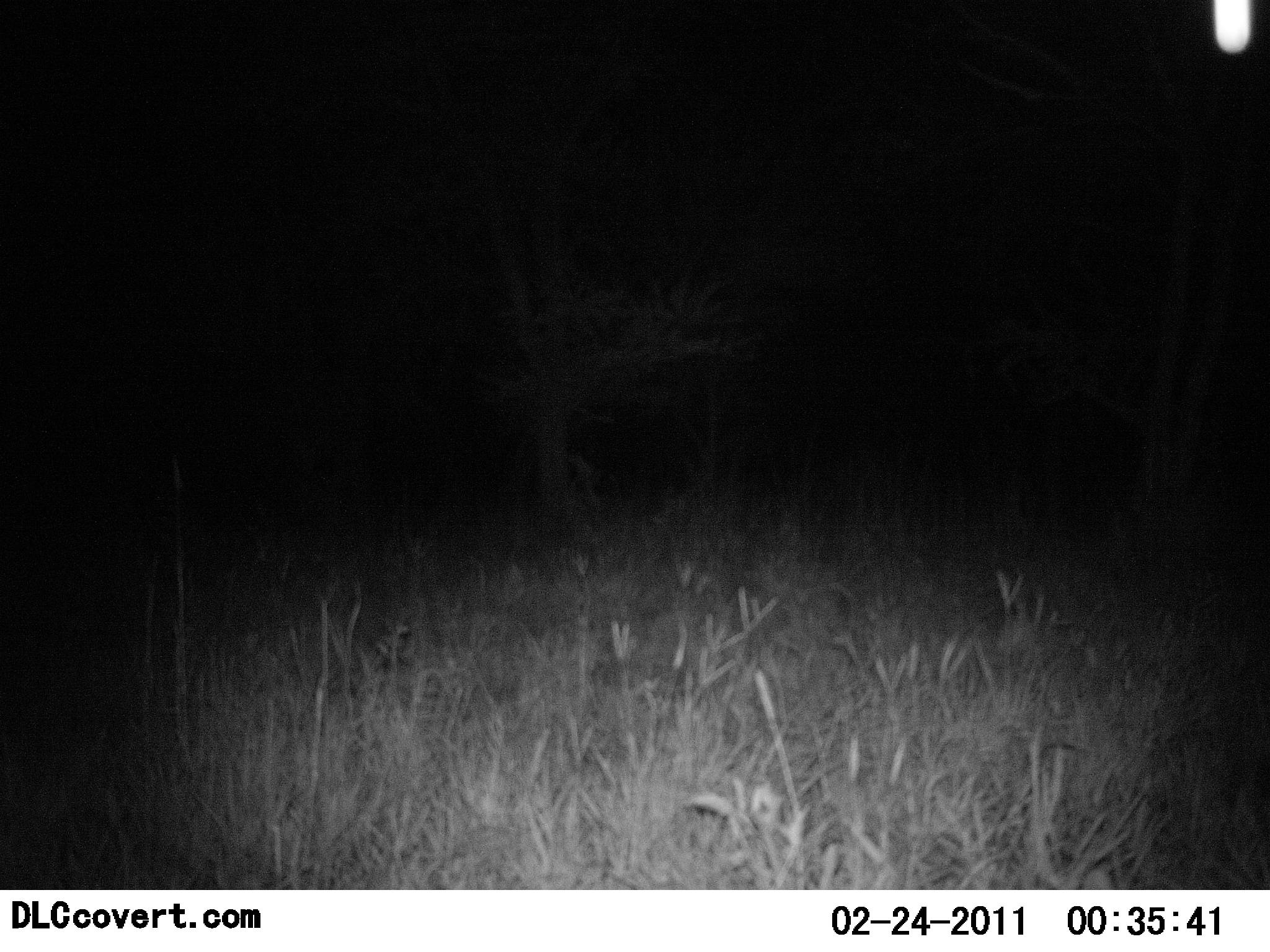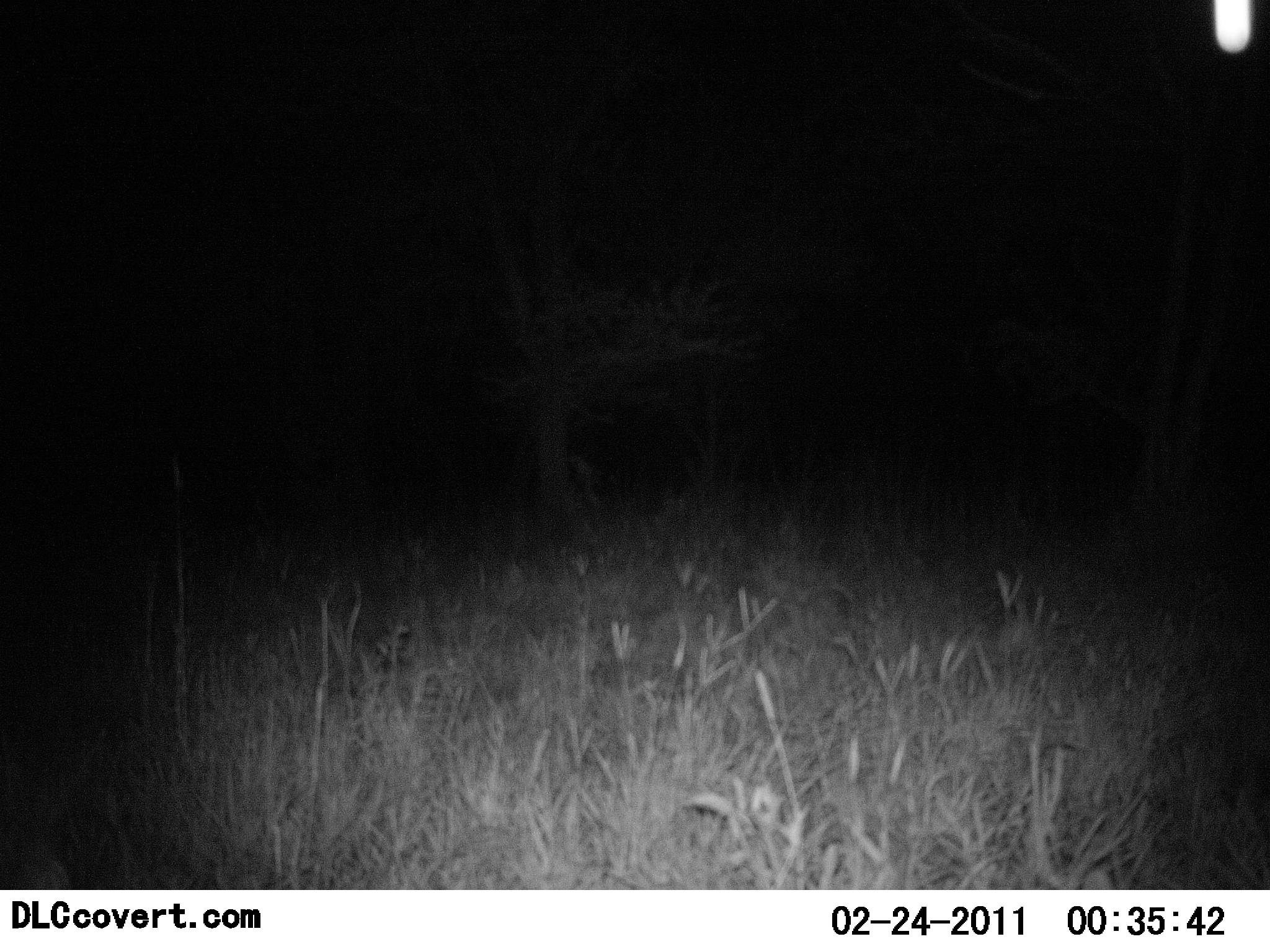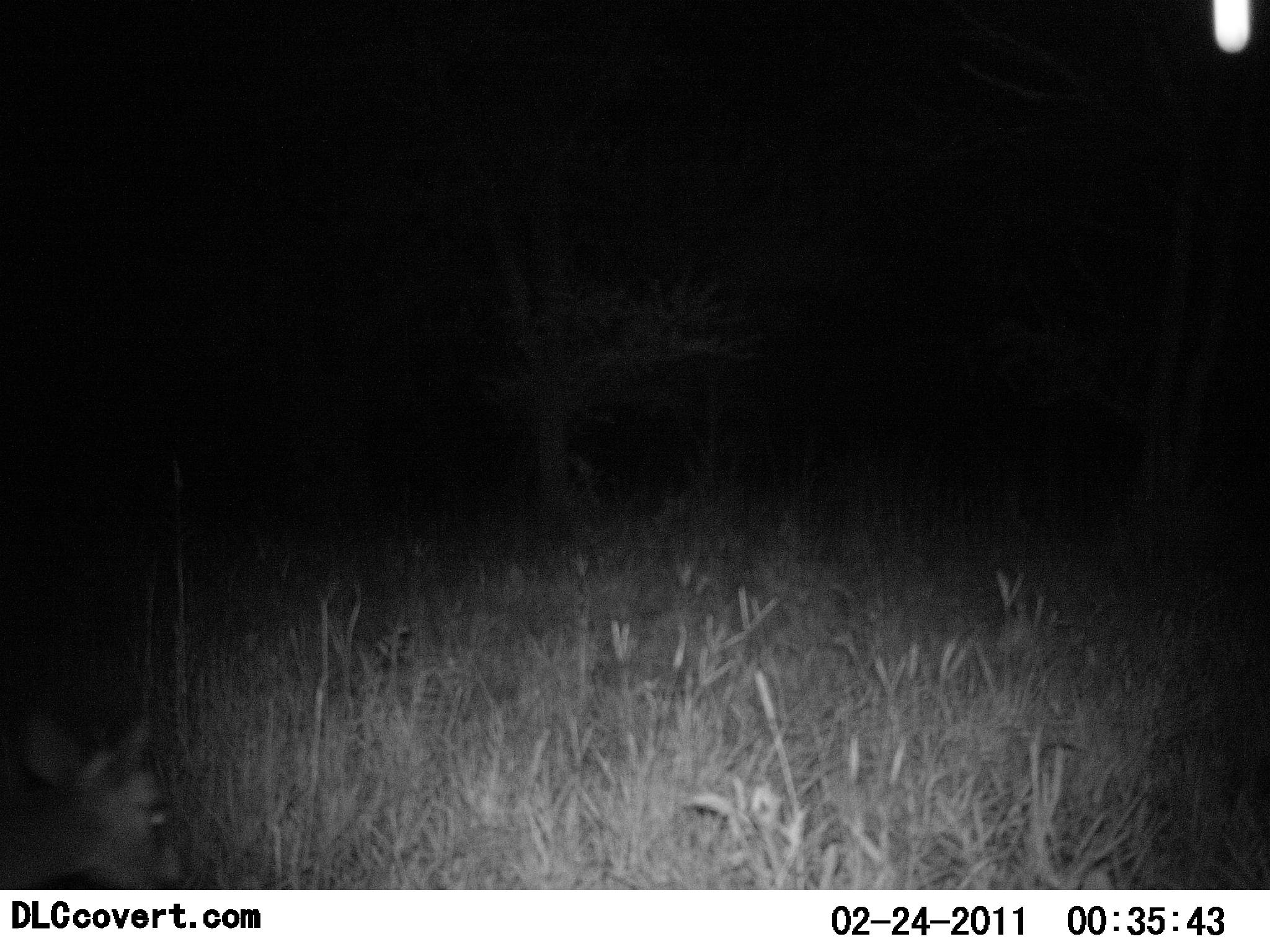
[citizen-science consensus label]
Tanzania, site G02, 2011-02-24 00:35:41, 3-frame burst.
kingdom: Animalia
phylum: Chordata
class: Mammalia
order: Artiodactyla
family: Bovidae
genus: Madoqua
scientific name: Madoqua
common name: dikdik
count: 1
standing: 0%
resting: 0%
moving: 100%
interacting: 0%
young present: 0%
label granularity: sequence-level